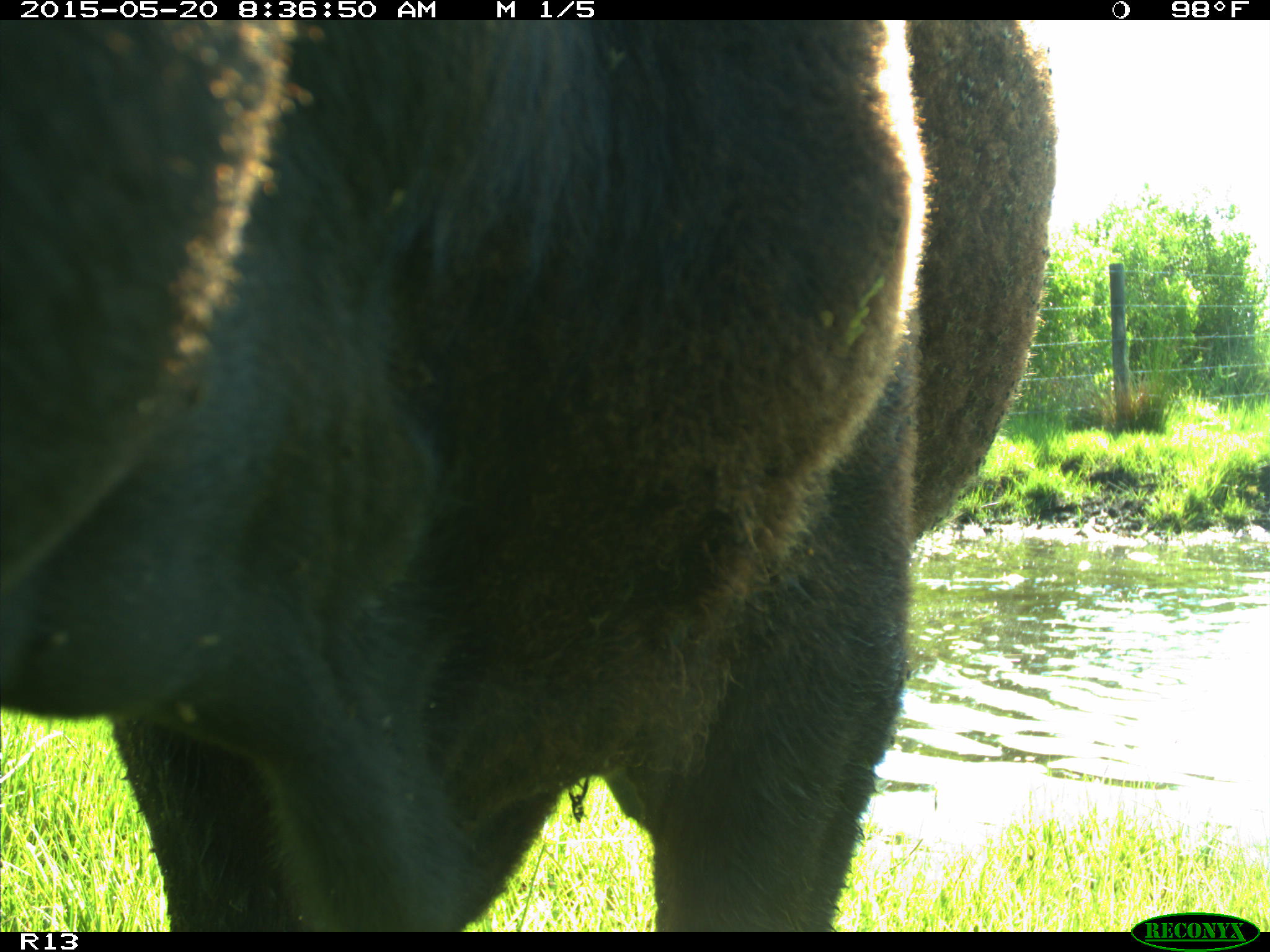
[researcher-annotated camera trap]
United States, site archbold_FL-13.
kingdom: Animalia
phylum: Chordata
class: Mammalia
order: Artiodactyla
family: Bovidae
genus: Bos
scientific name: Bos taurus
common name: domestic cow